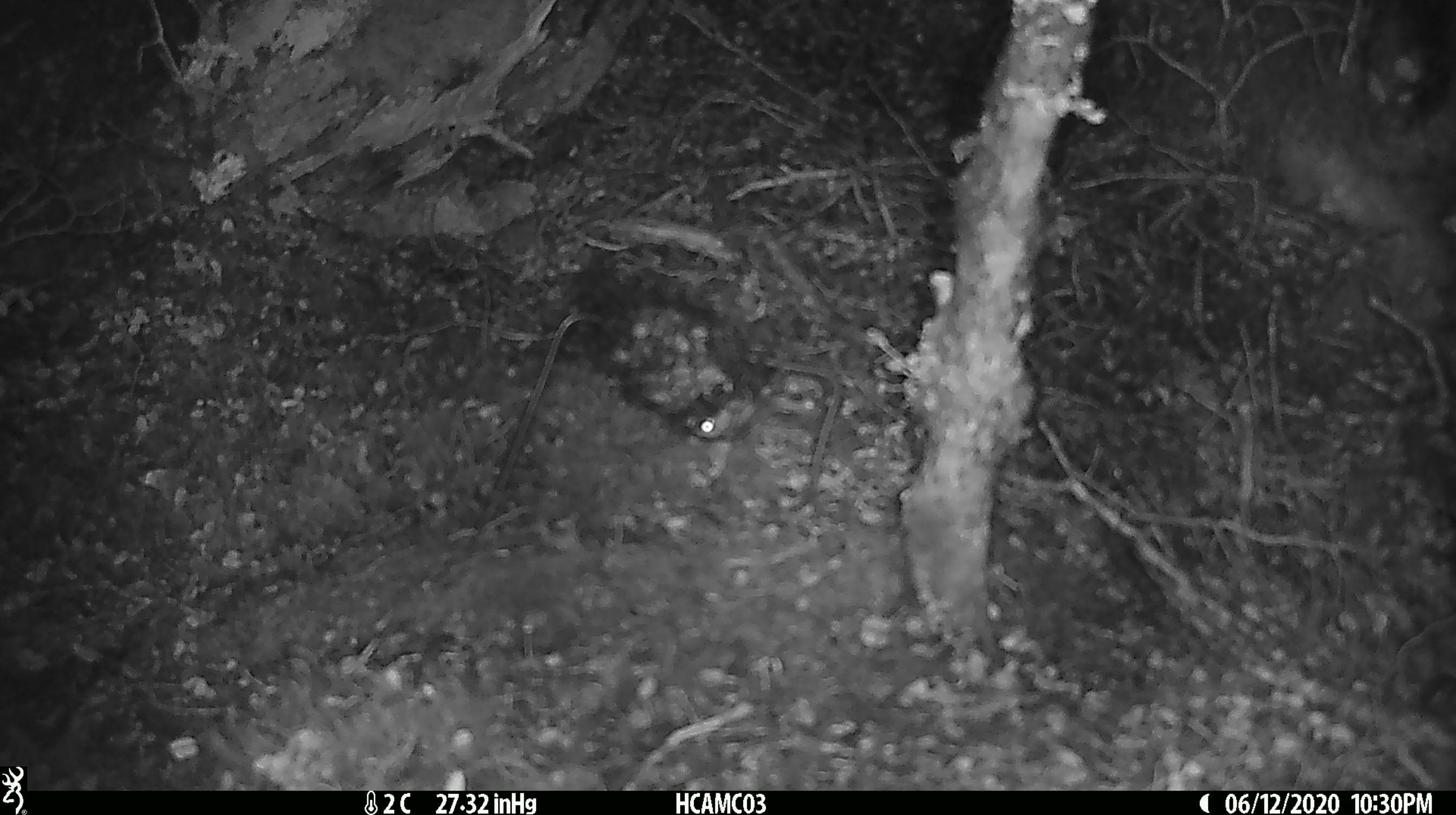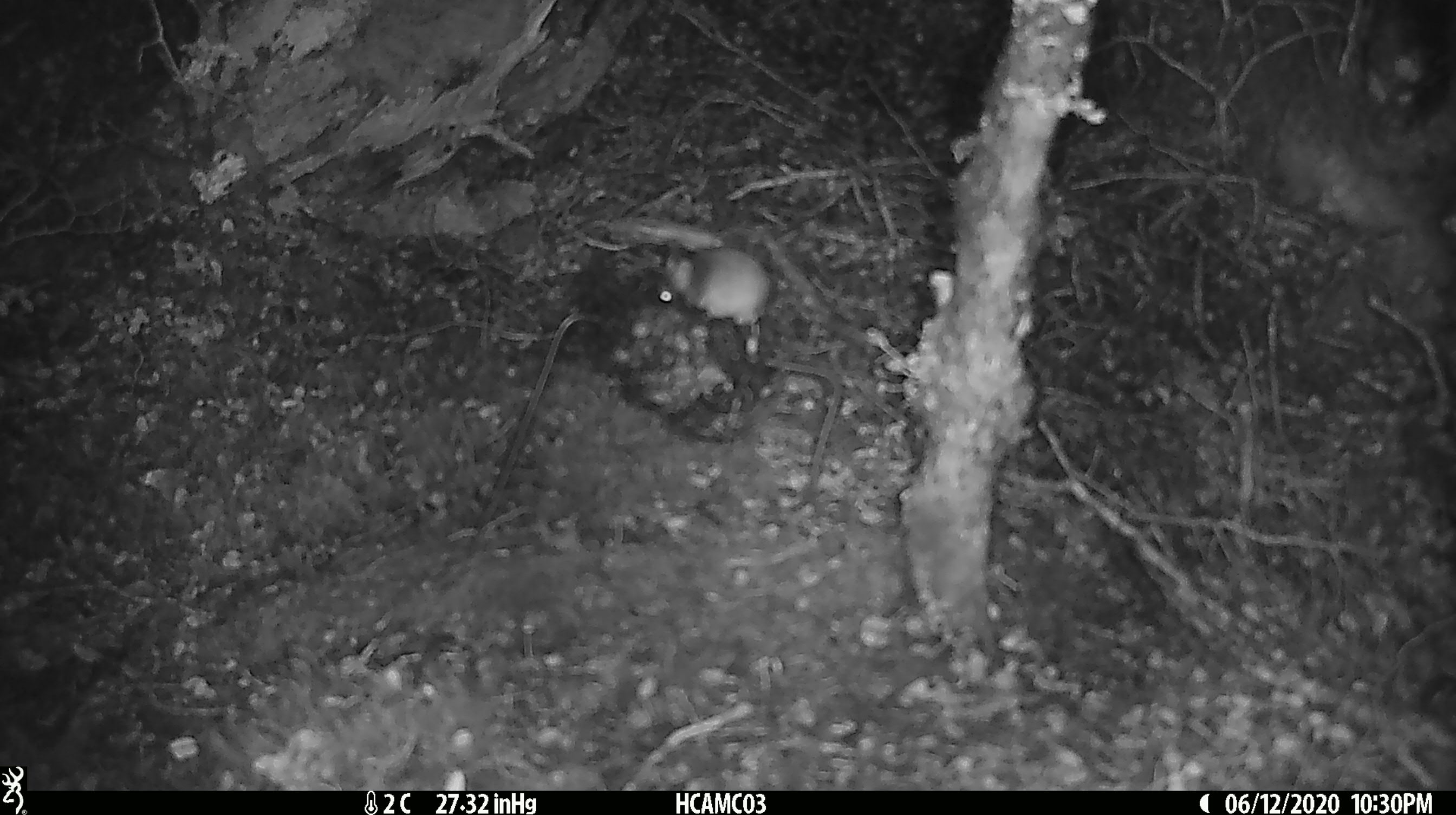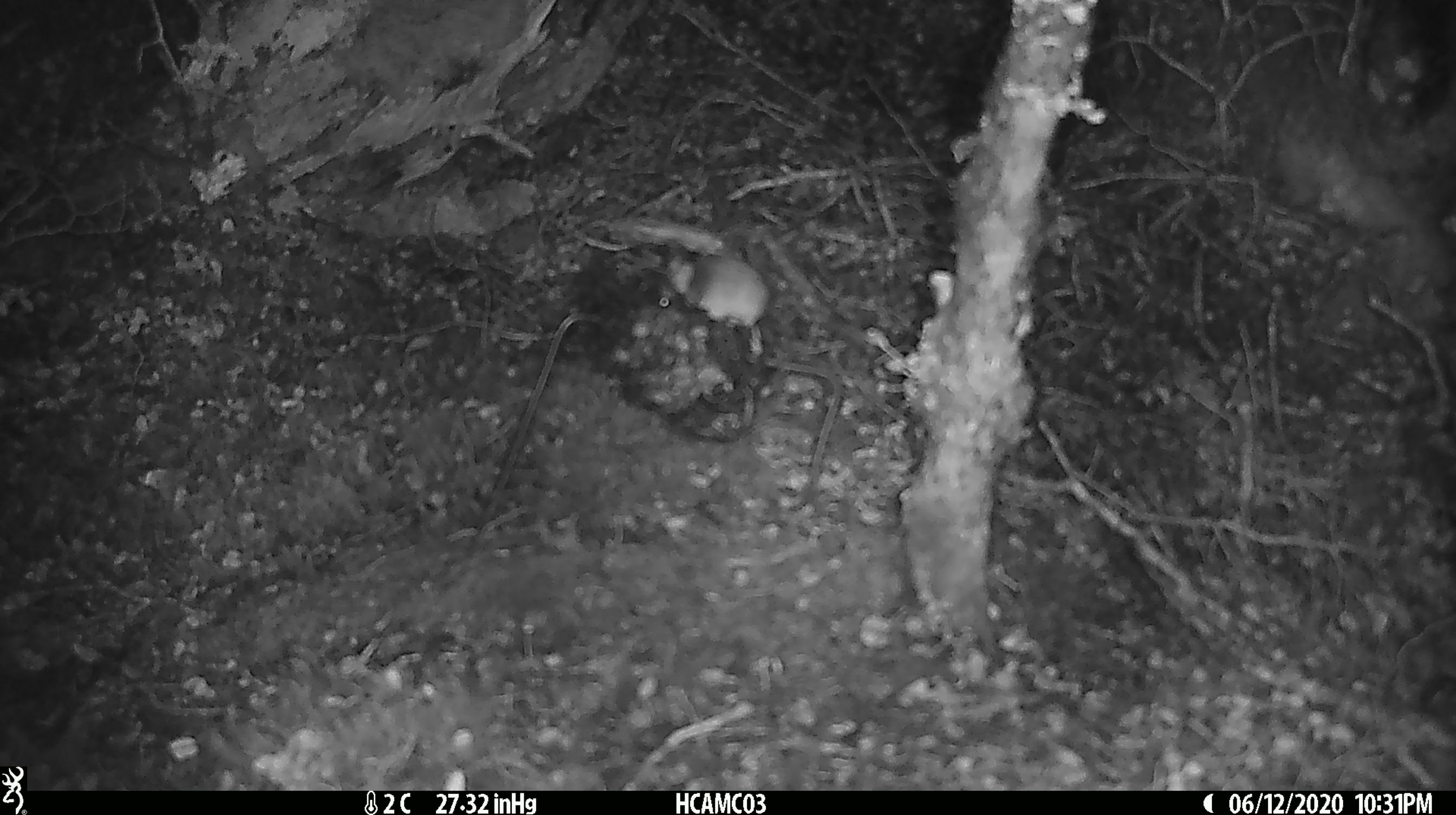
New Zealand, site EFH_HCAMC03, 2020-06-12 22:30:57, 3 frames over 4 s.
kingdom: Animalia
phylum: Chordata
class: Mammalia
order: Rodentia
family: Muridae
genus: Mus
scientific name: Mus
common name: mouse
Mouse (Mus).